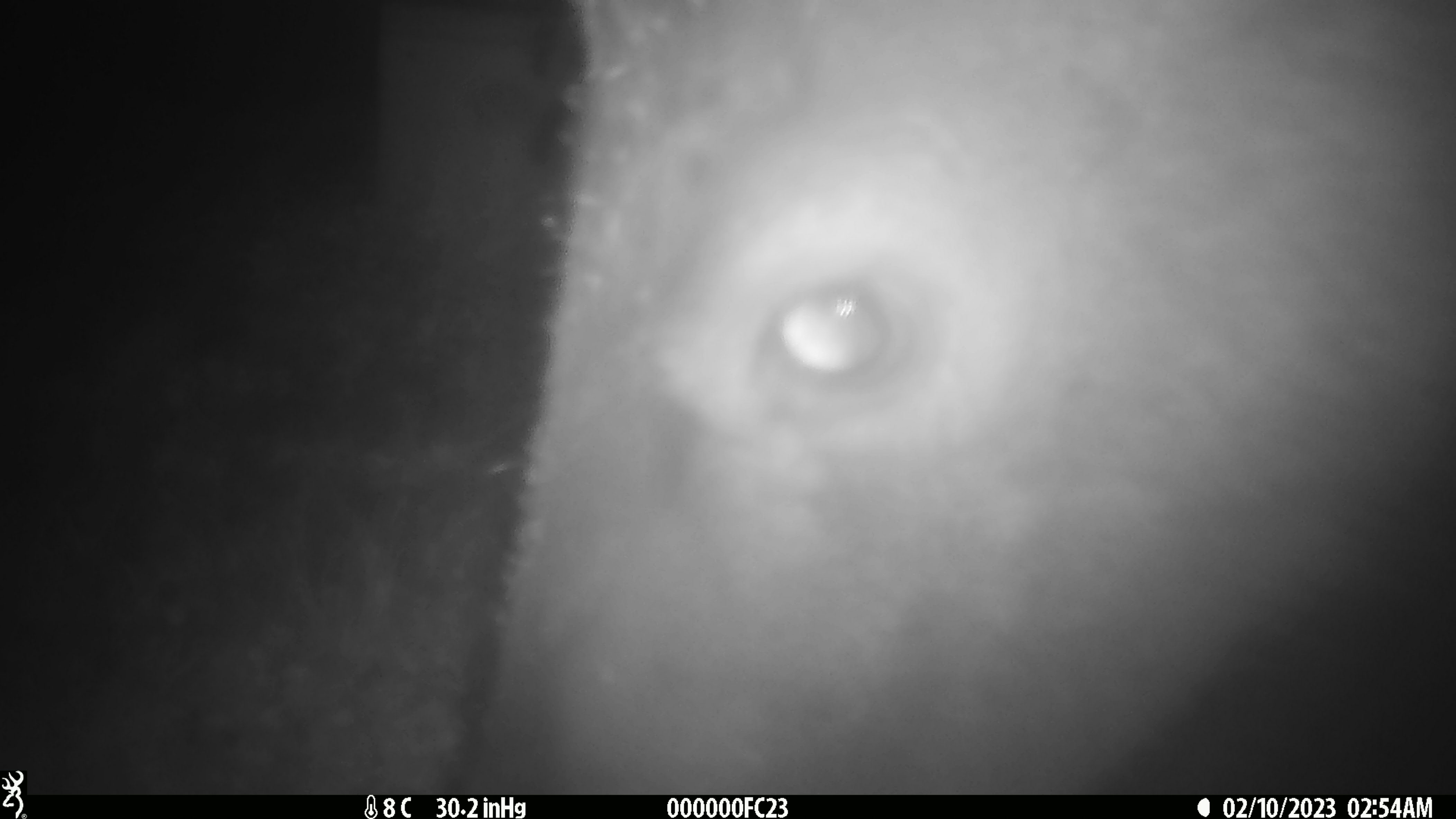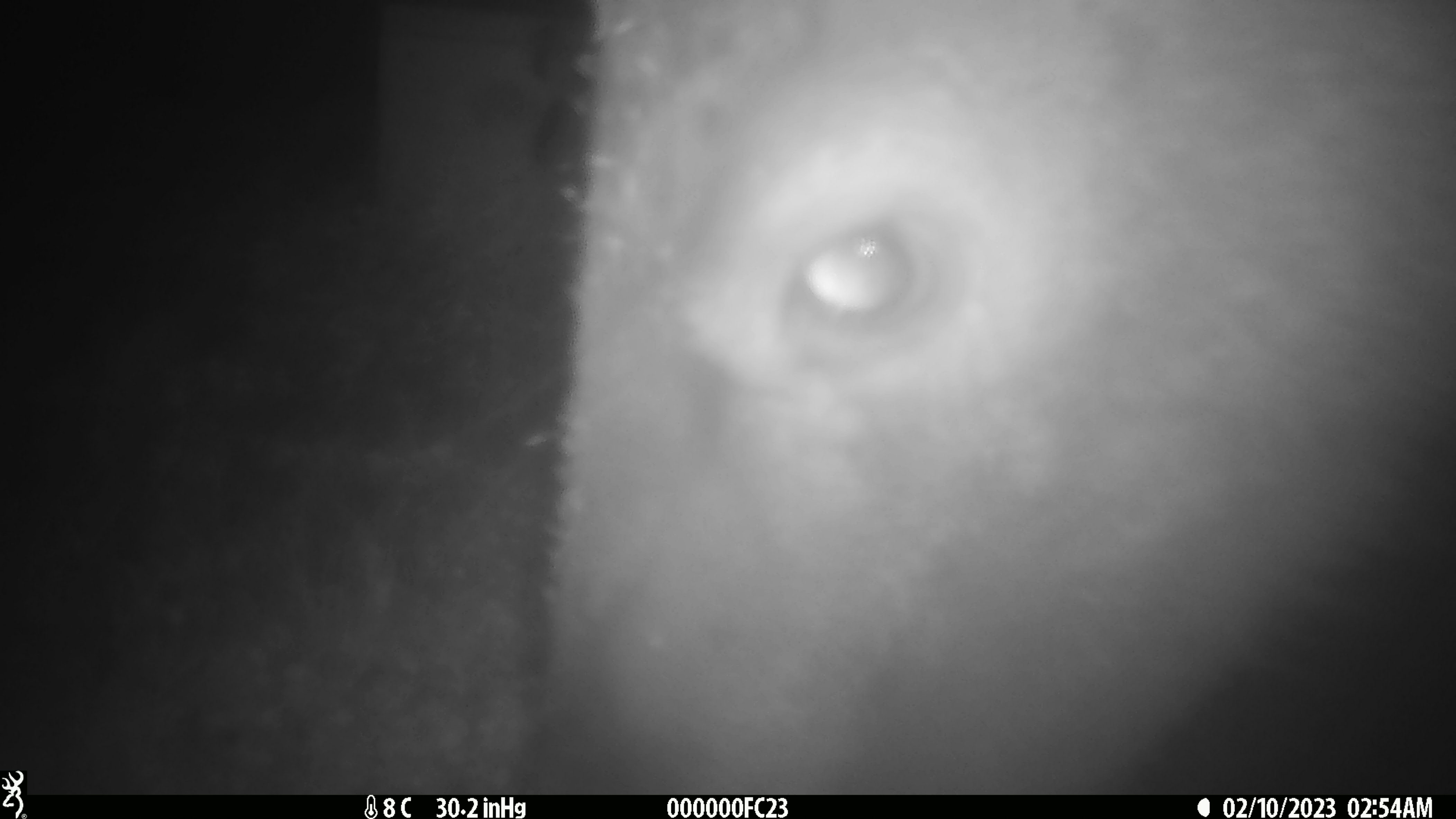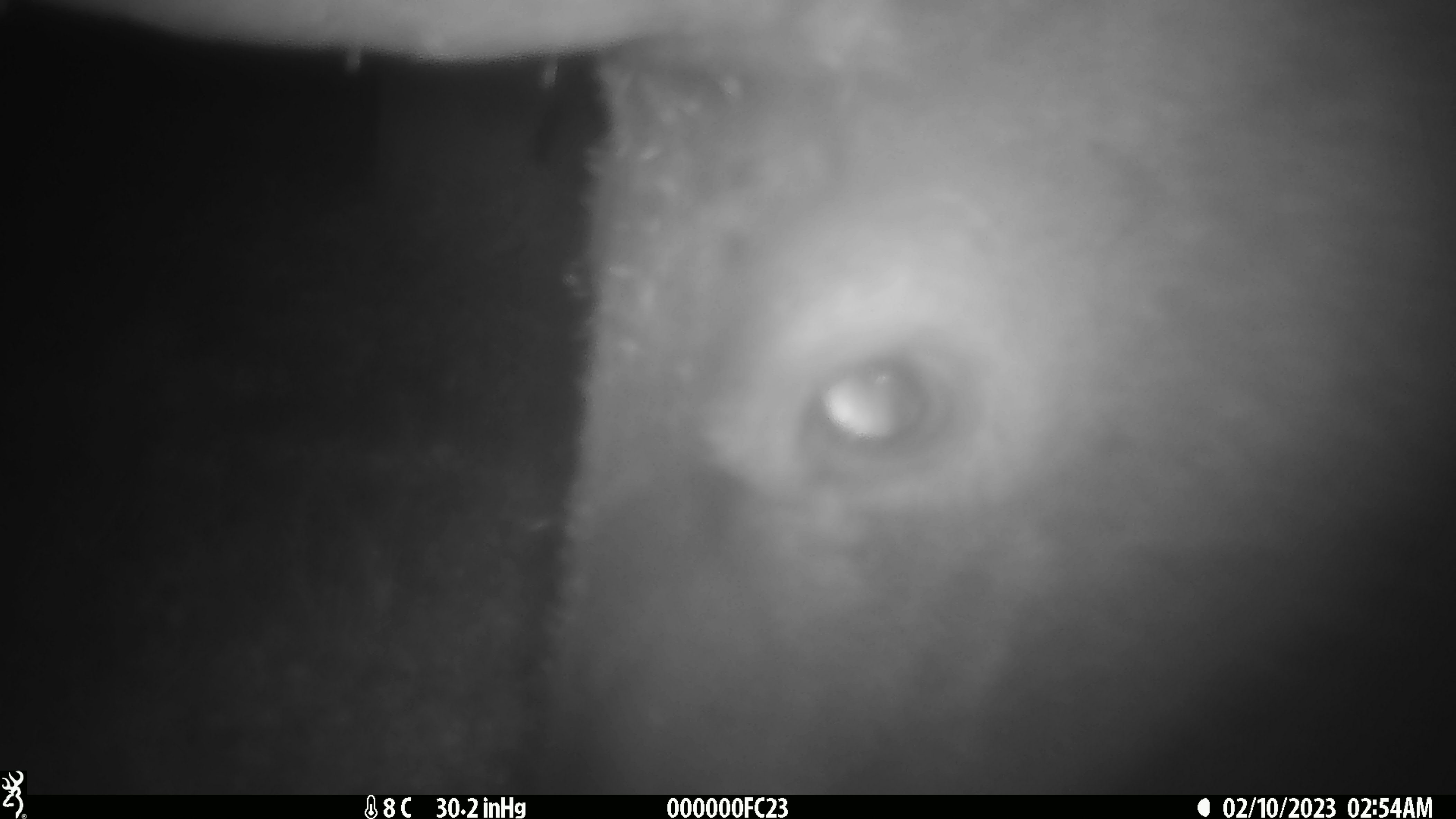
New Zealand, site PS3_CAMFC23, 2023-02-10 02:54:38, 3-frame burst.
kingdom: Animalia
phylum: Chordata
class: Mammalia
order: Artiodactyla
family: Cervidae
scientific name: Cervidae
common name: deer